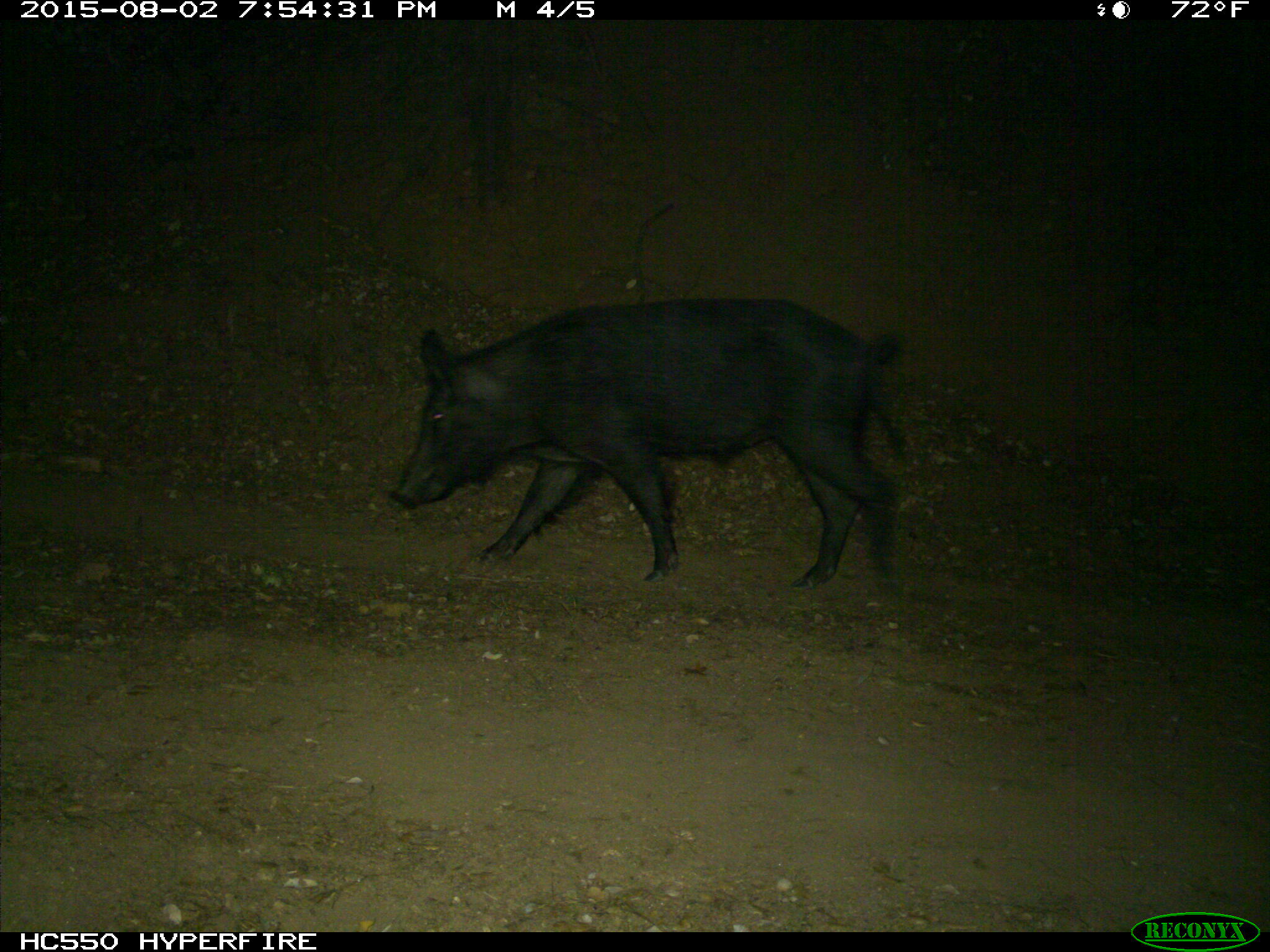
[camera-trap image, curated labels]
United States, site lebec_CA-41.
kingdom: Animalia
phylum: Chordata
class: Mammalia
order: Artiodactyla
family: Suidae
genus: Sus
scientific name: Sus scrofa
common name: wild boar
Sus scrofa (wild boar).